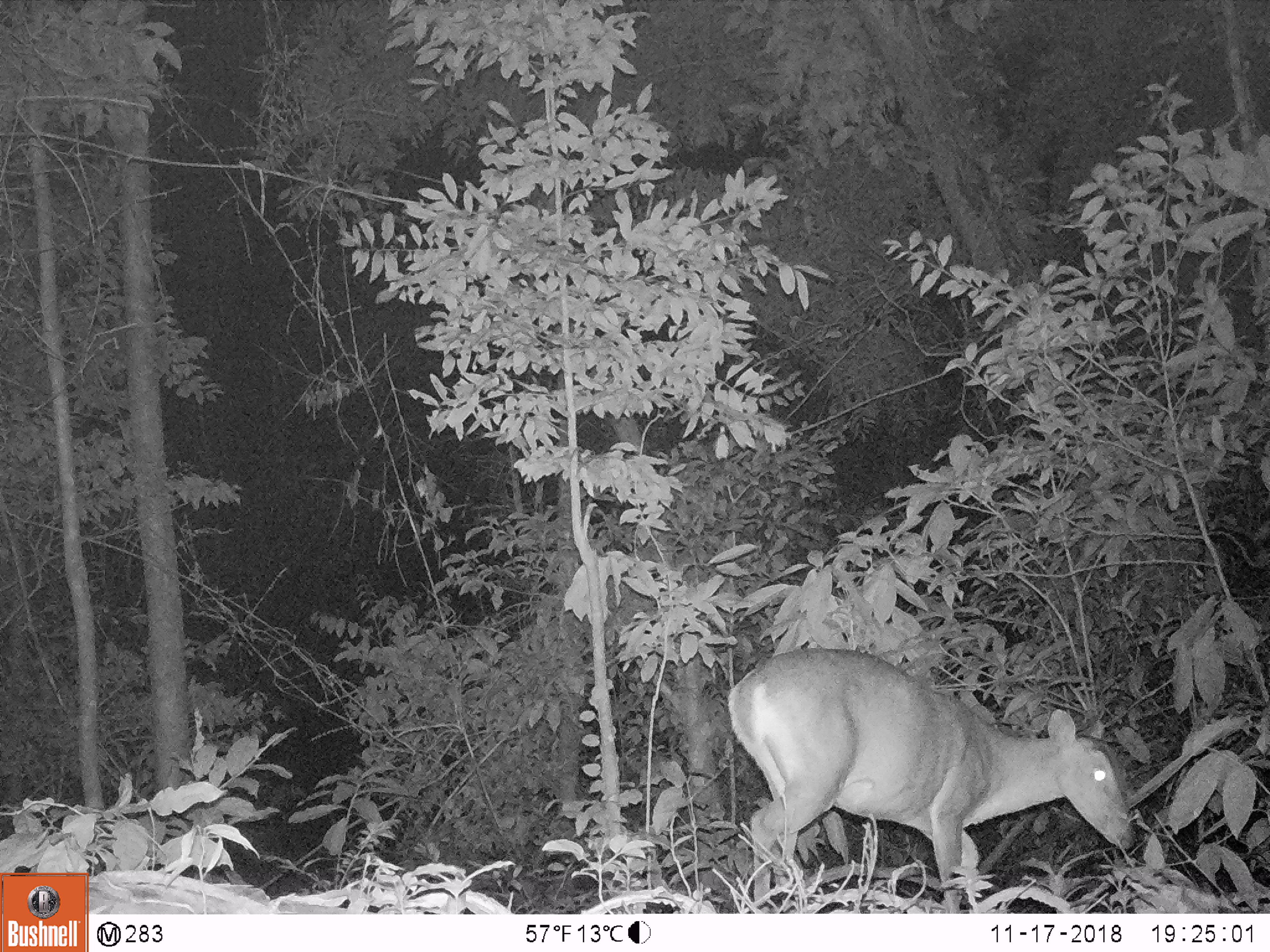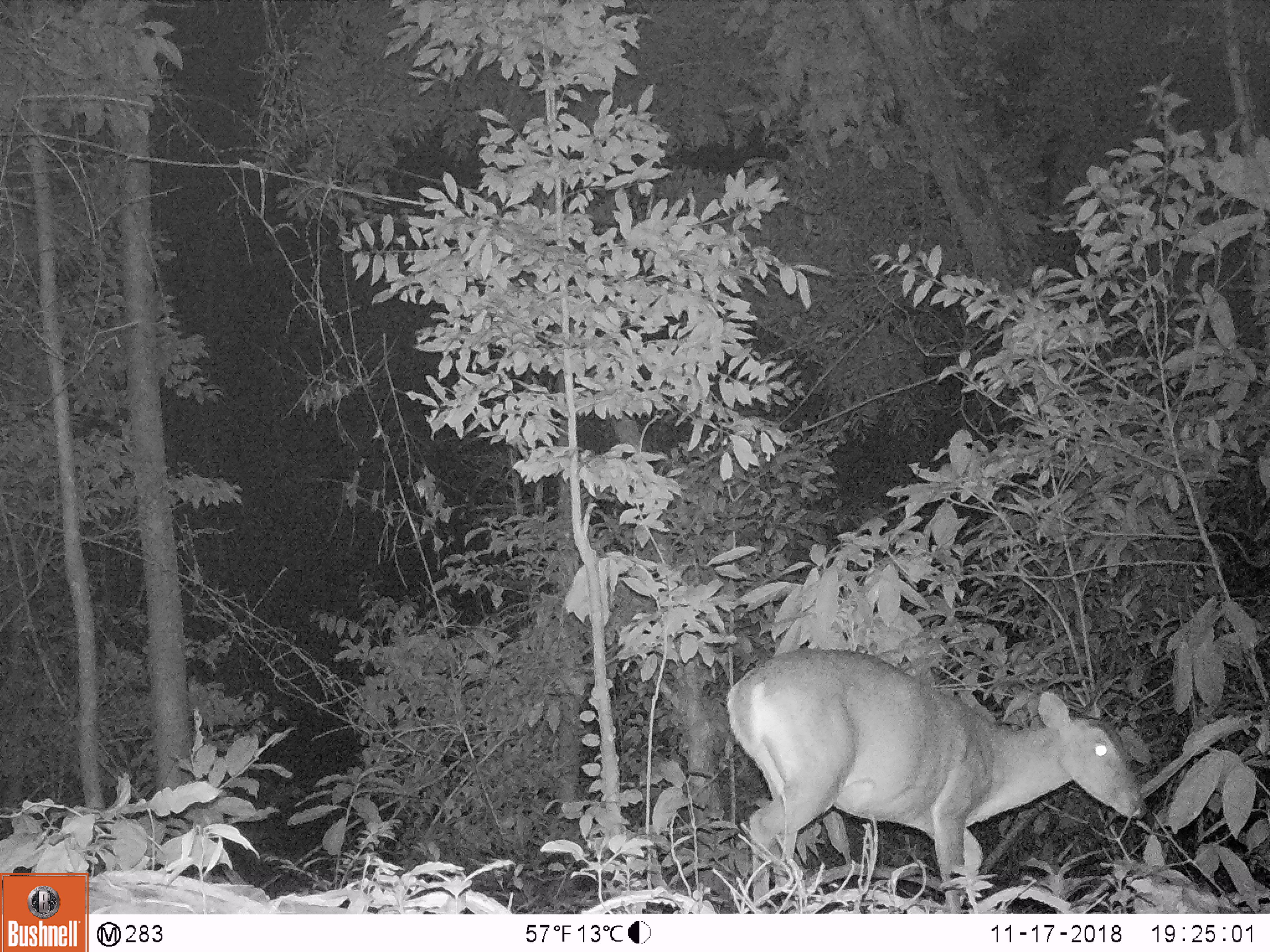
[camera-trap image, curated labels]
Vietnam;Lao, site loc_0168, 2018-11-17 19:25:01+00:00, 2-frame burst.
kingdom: Animalia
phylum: Chordata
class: Mammalia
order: Artiodactyla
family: Cervidae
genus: Muntiacus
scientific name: Muntiacus vuquangensis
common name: large-antlered muntjac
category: large antlered muntjac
Large antlered muntjac (large-antlered muntjac) (Muntiacus vuquangensis). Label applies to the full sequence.